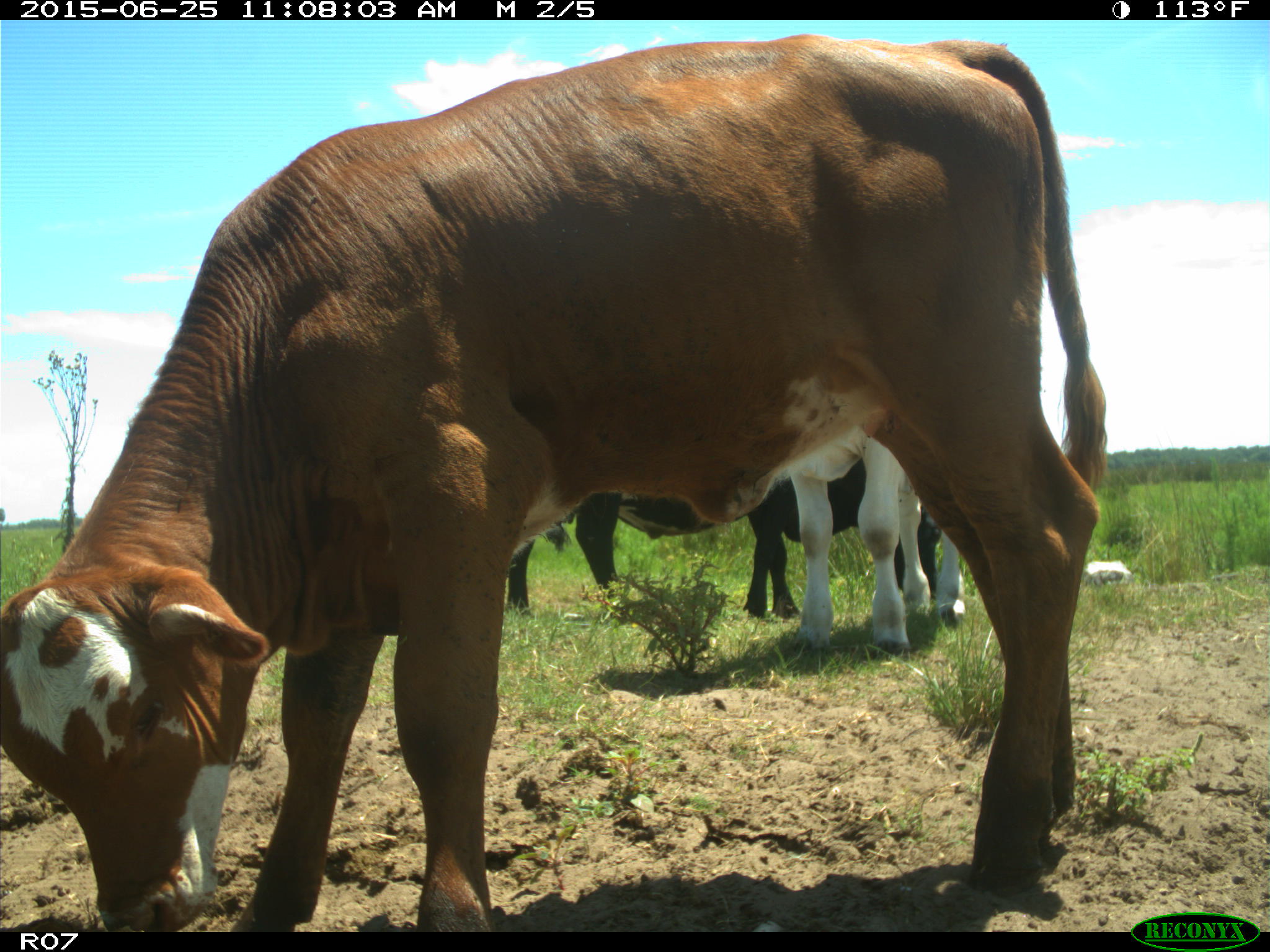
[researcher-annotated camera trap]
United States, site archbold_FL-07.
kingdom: Animalia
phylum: Chordata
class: Mammalia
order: Artiodactyla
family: Bovidae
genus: Bos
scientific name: Bos taurus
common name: domestic cow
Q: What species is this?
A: Bos taurus (domestic cow).